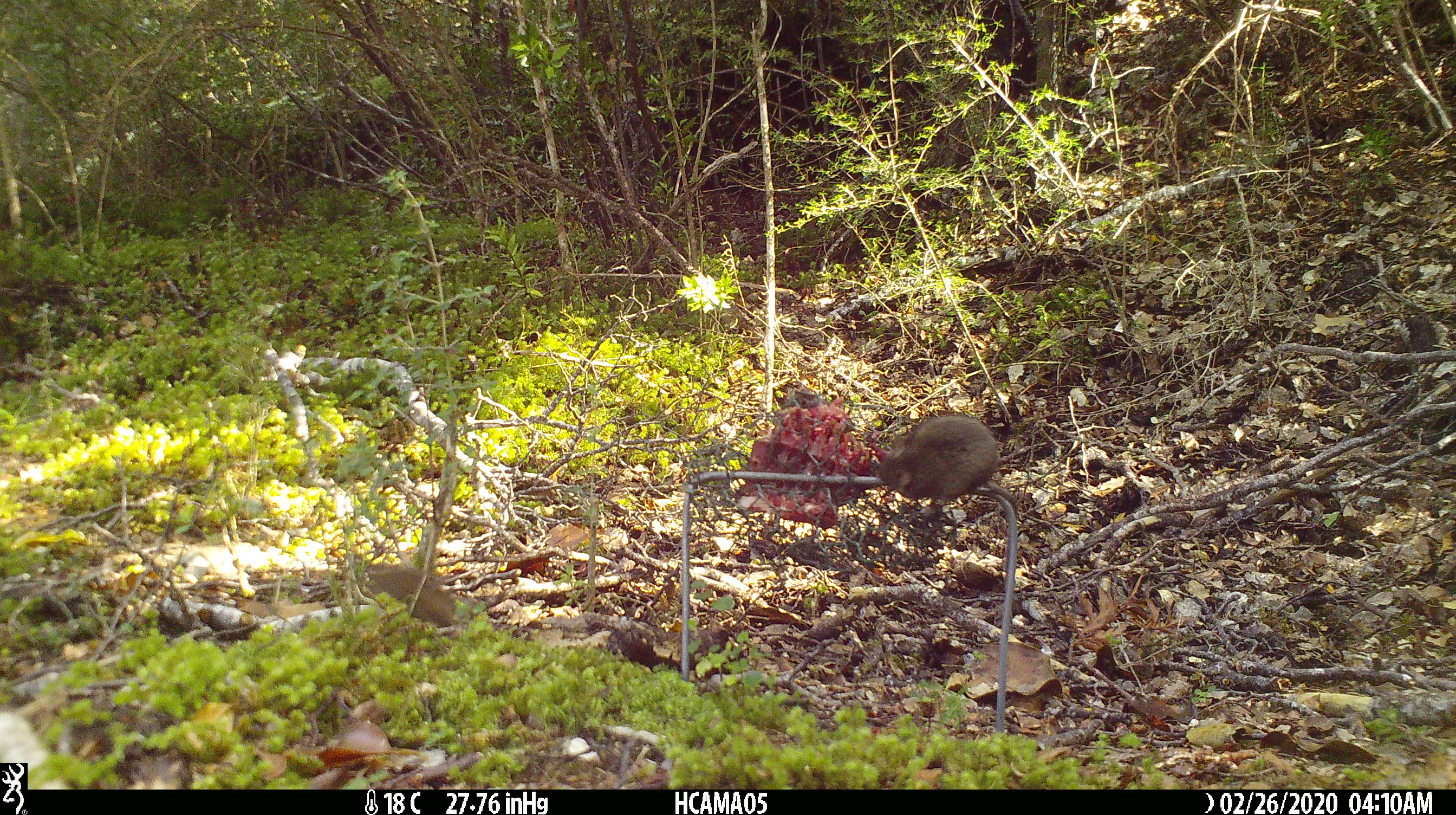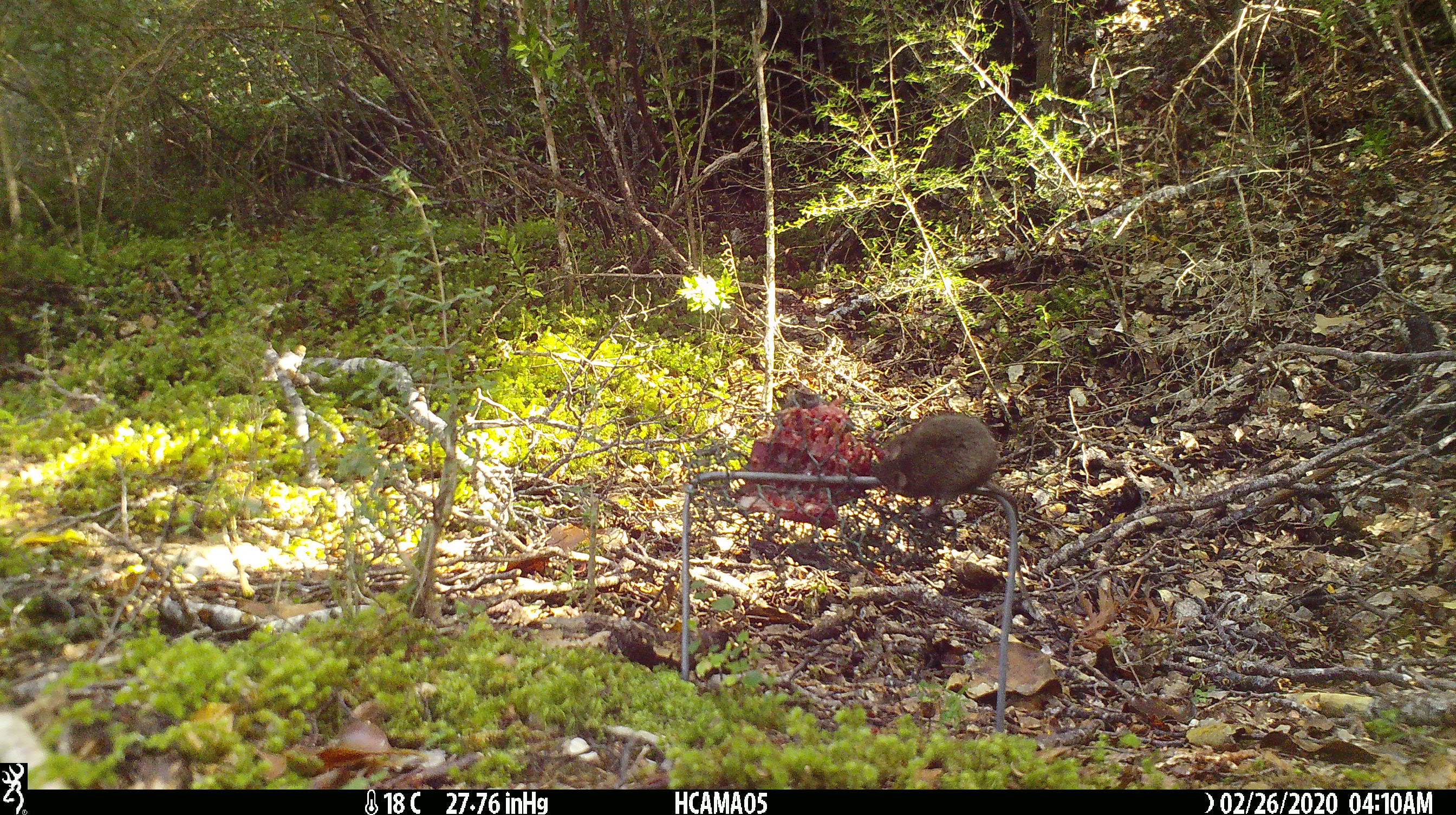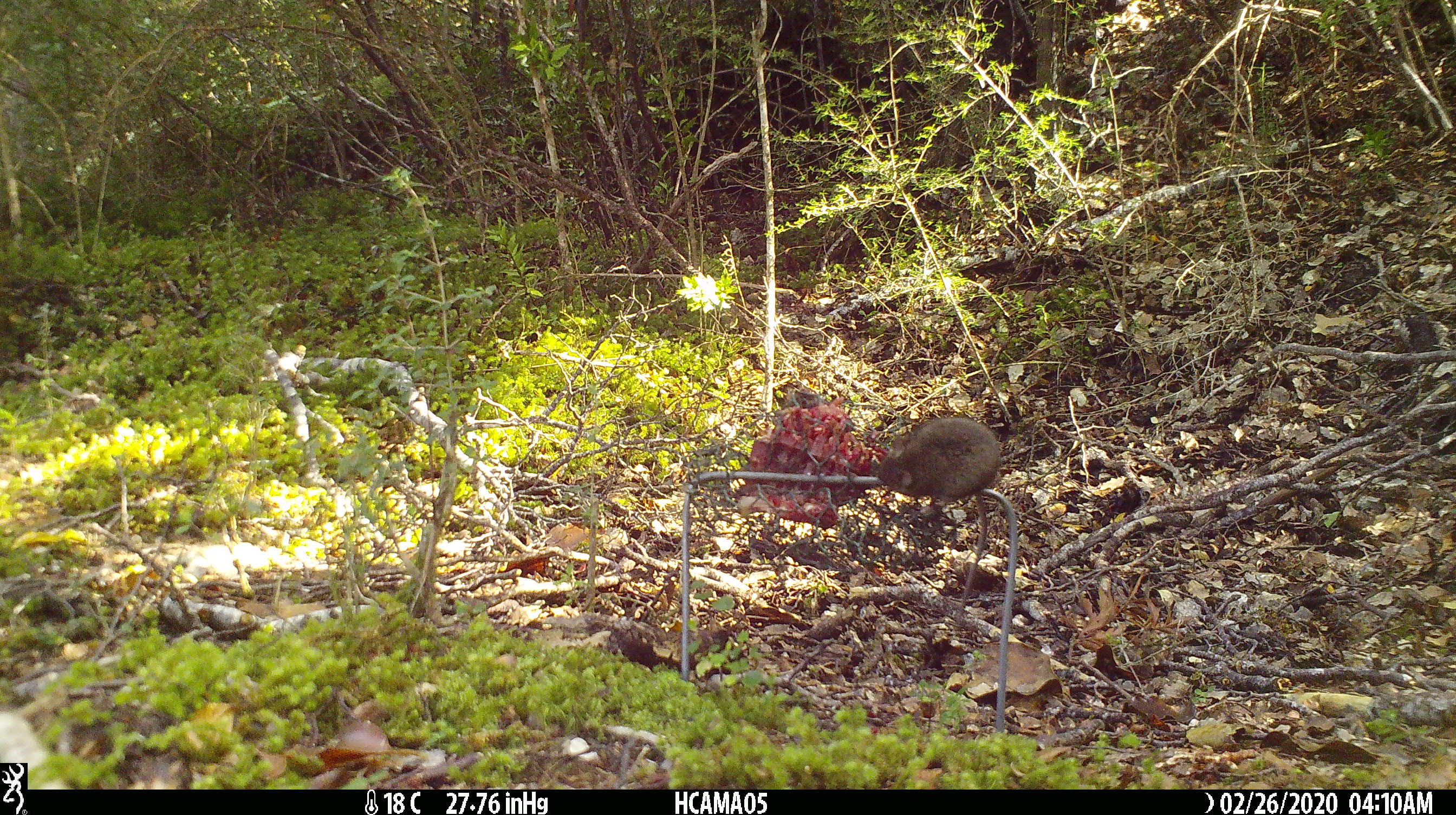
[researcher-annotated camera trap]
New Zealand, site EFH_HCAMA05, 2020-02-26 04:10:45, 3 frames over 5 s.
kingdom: Animalia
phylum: Chordata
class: Mammalia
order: Rodentia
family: Muridae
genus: Mus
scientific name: Mus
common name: mouse